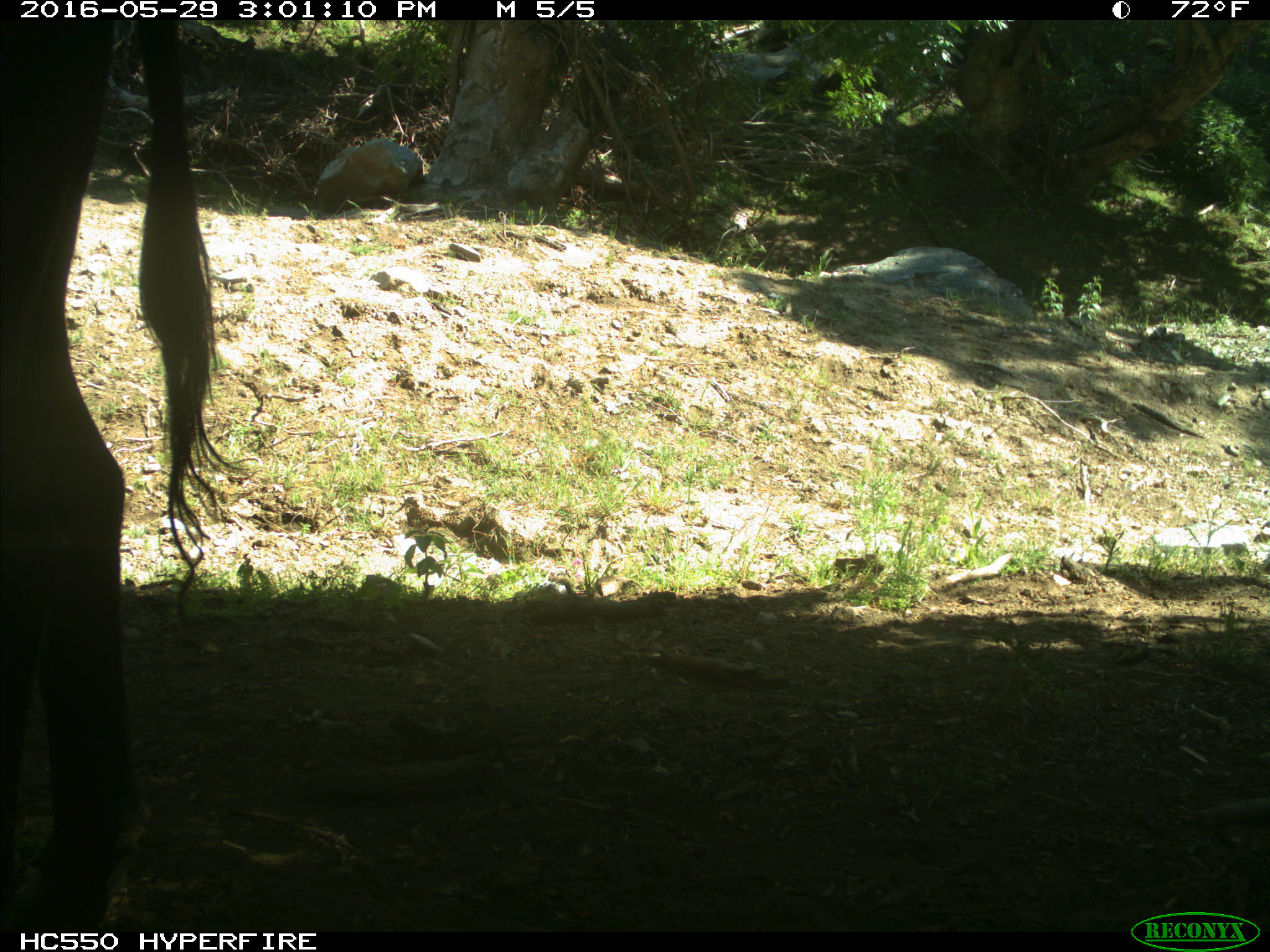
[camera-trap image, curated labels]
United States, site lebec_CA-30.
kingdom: Animalia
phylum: Chordata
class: Mammalia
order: Artiodactyla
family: Bovidae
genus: Bos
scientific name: Bos taurus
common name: domestic cow